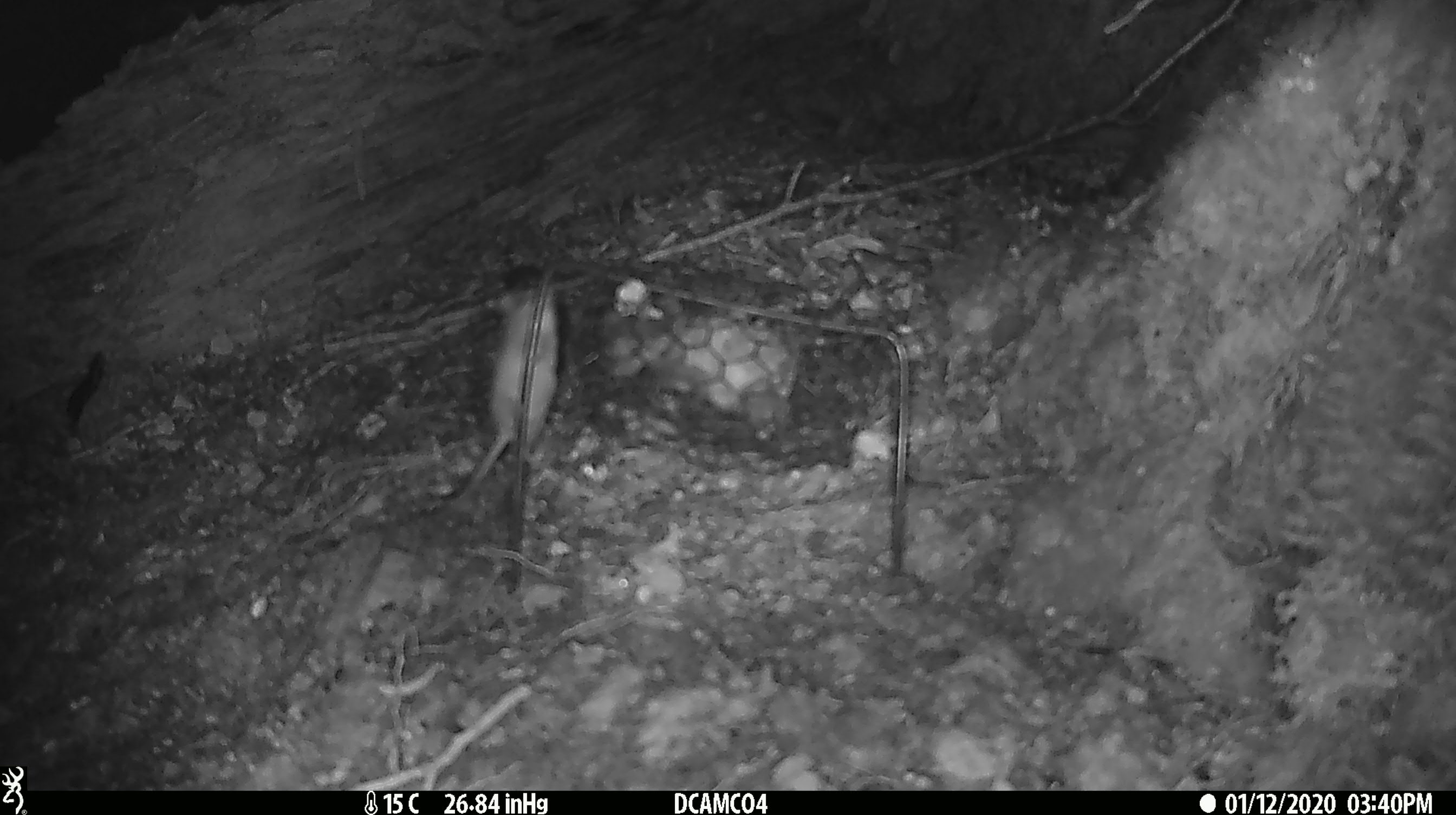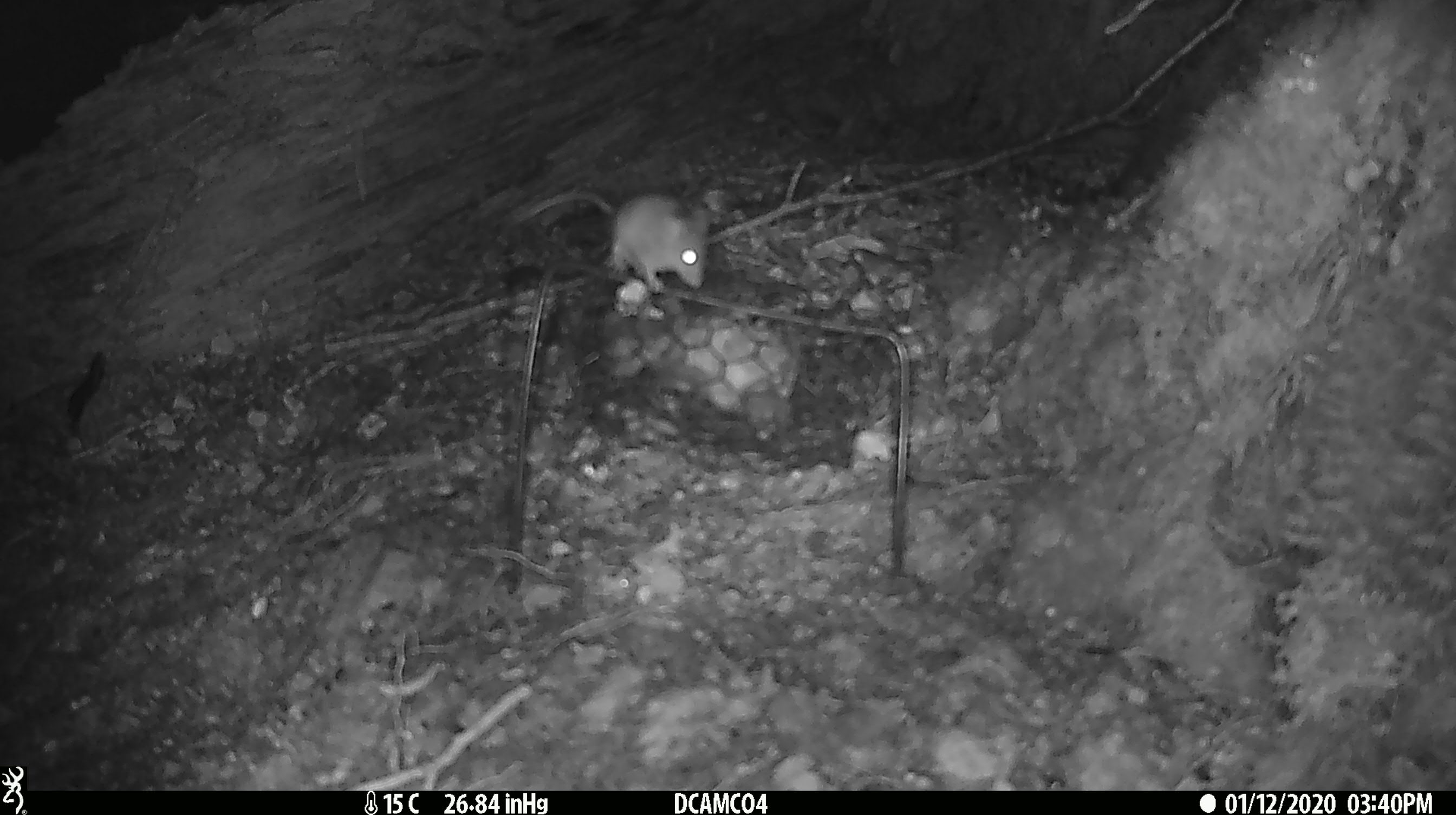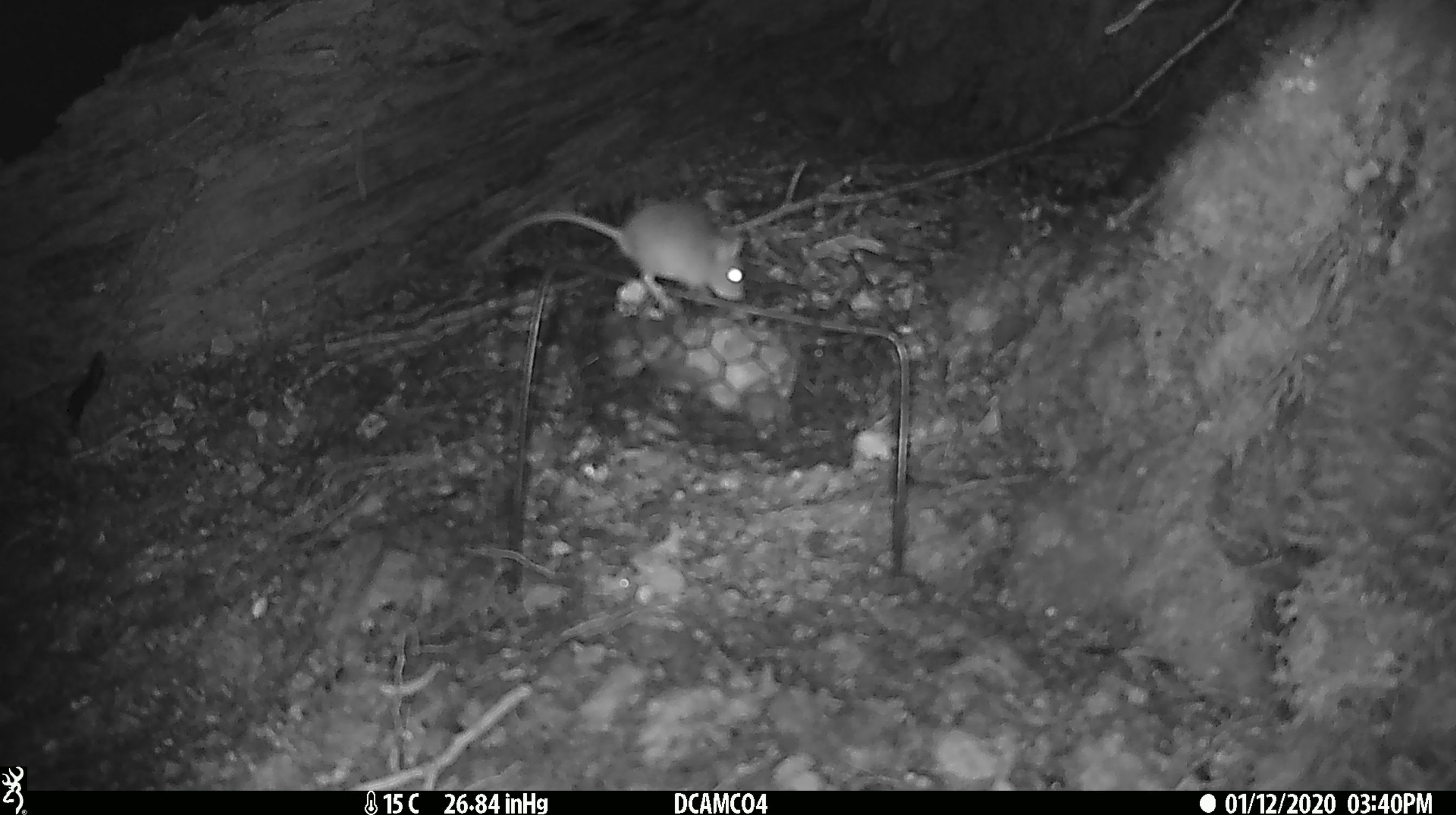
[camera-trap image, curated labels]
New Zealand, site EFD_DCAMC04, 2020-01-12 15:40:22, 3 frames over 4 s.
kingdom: Animalia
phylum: Chordata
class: Mammalia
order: Rodentia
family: Muridae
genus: Mus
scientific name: Mus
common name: mouse